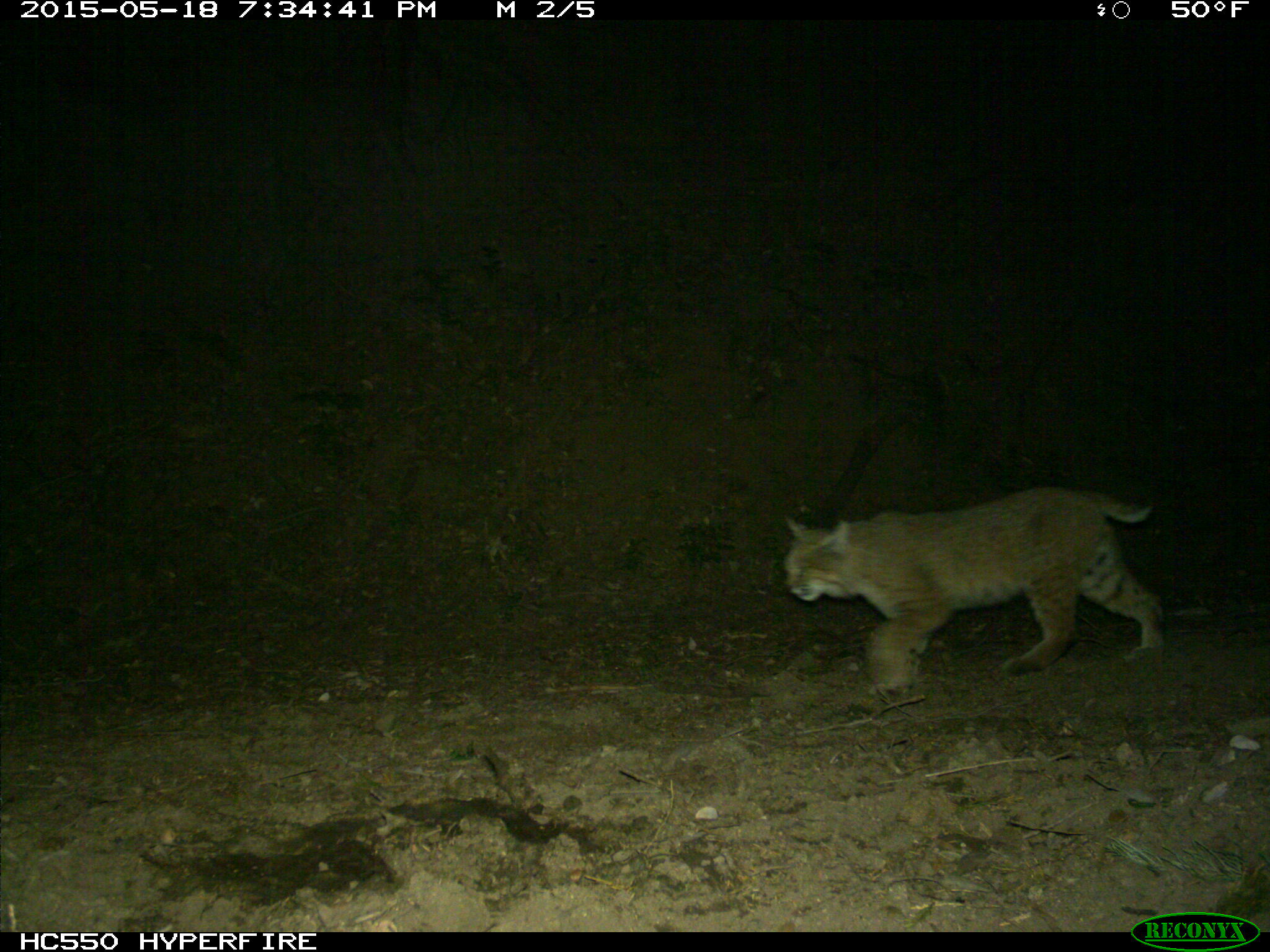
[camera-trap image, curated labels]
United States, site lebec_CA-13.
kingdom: Animalia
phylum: Chordata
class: Mammalia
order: Carnivora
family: Felidae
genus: Lynx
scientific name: Lynx rufus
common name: bobcat